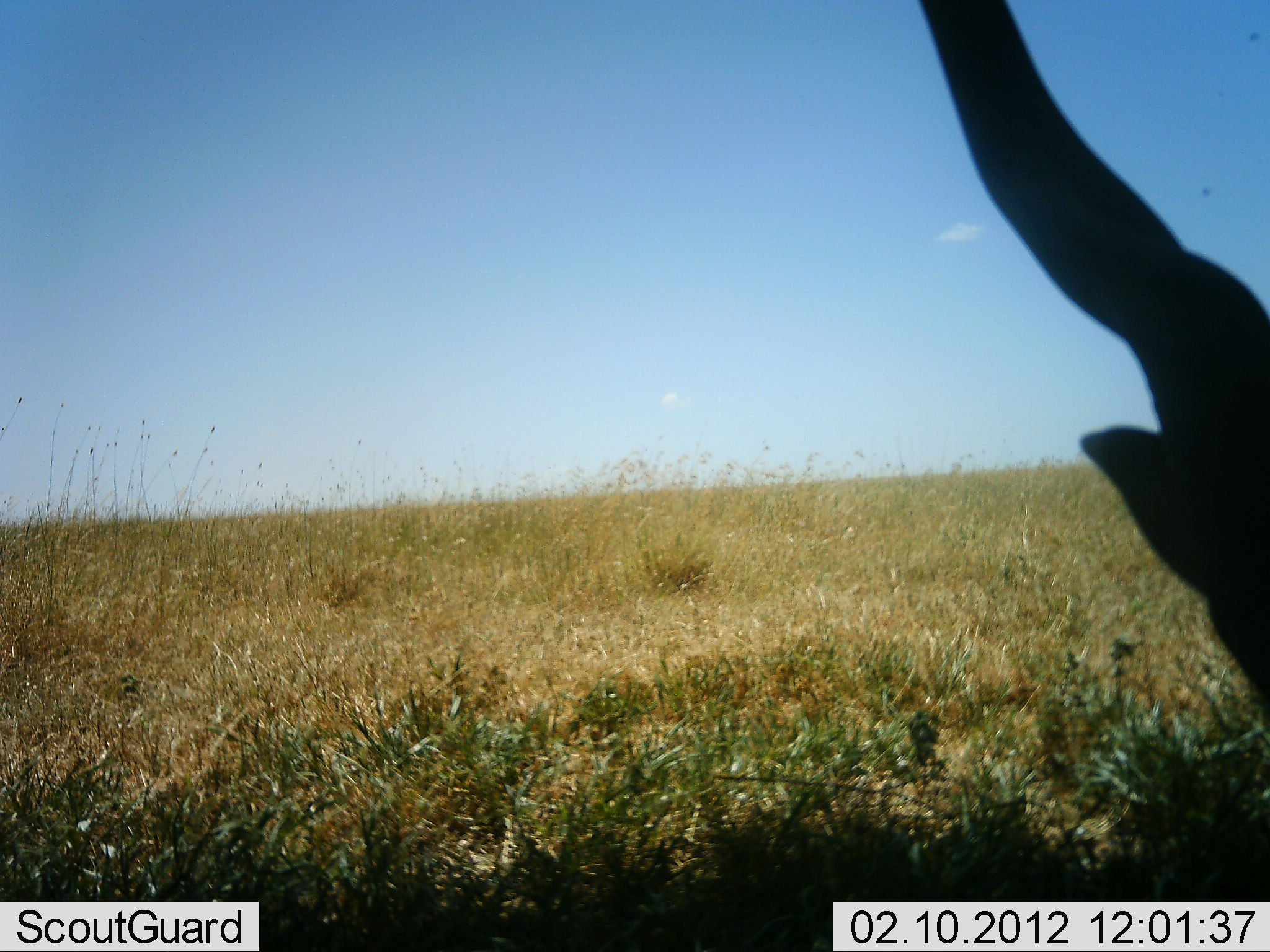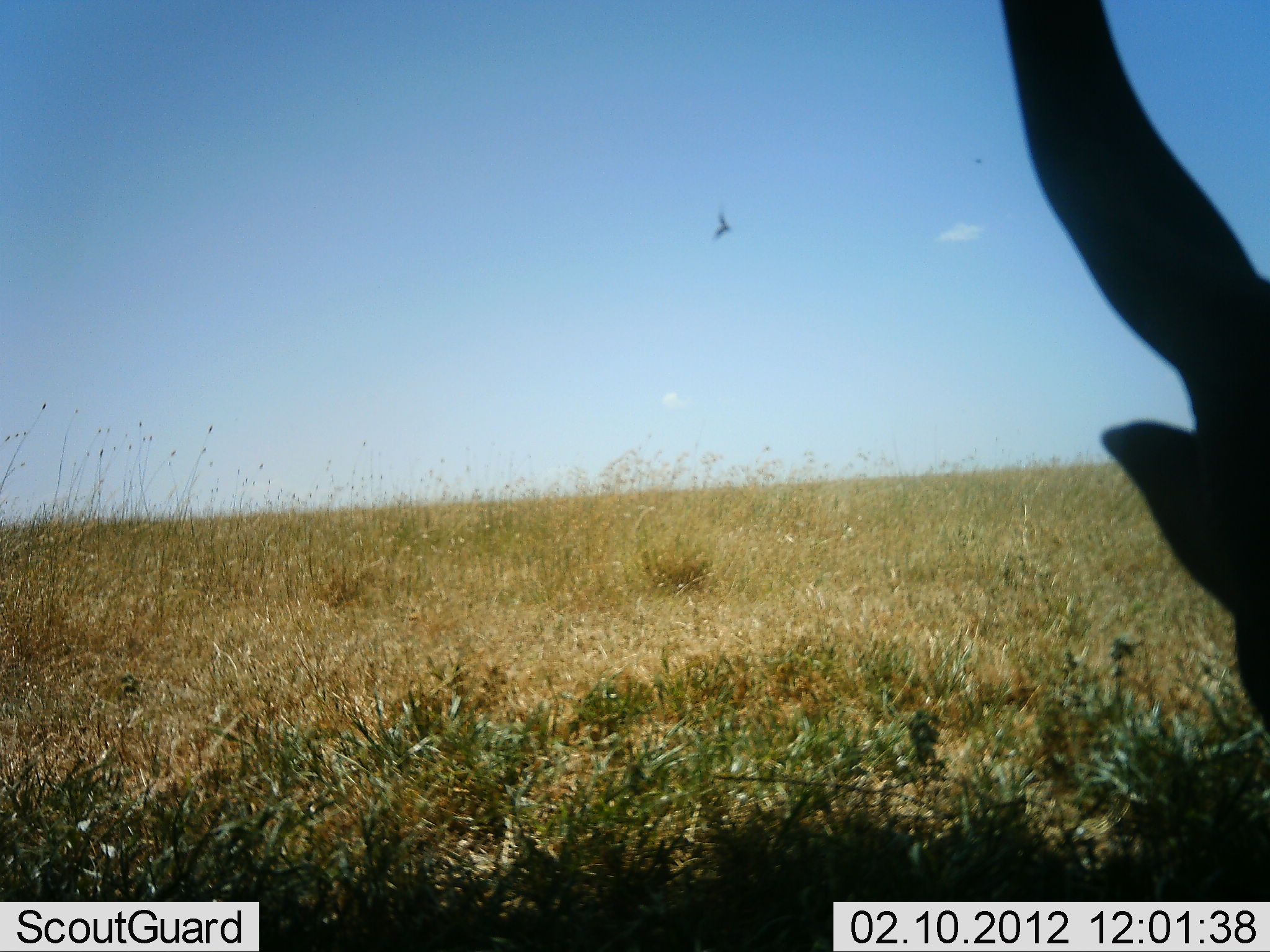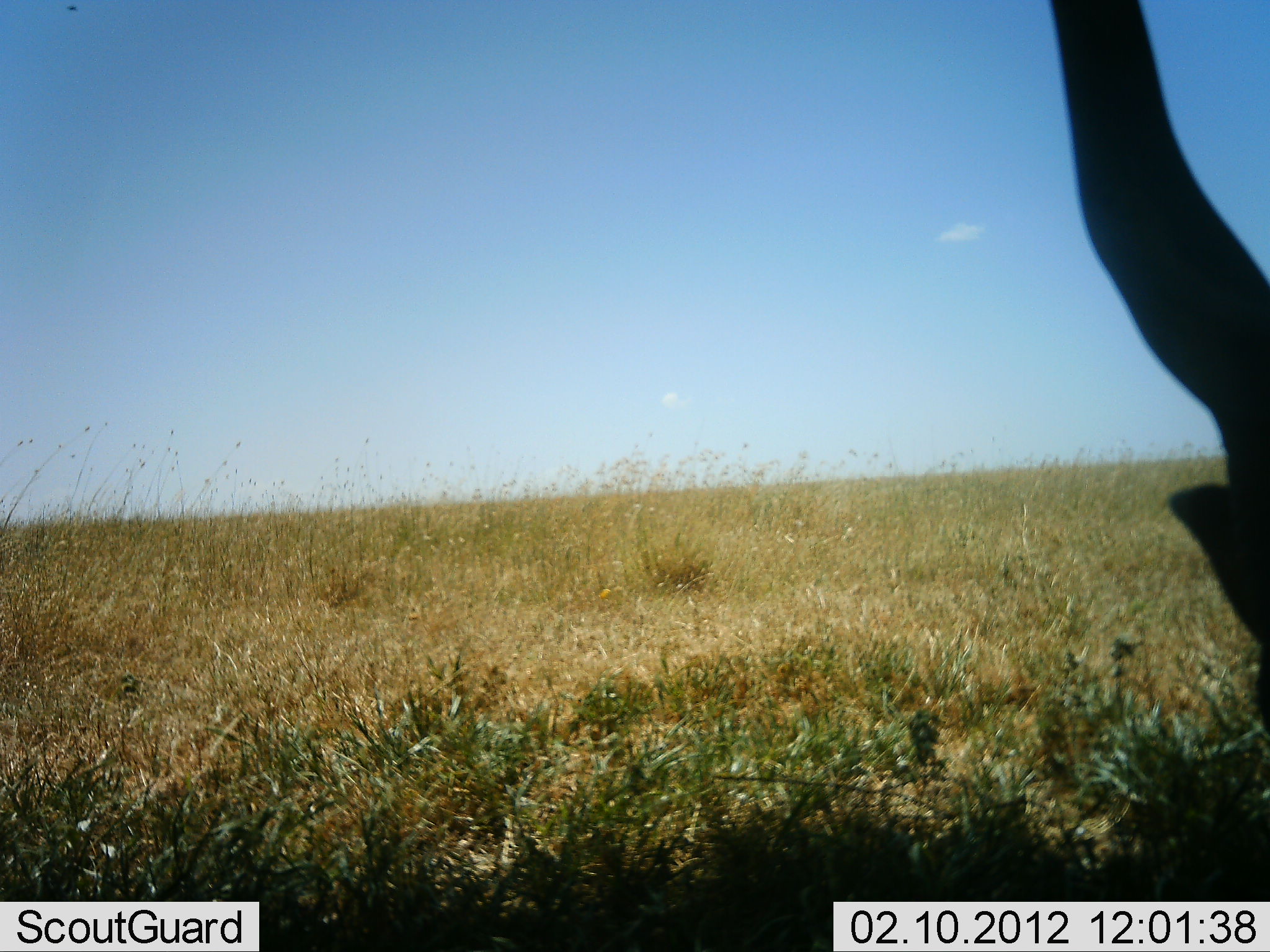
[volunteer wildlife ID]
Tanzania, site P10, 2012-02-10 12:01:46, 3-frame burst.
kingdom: Animalia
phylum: Chordata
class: Mammalia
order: Artiodactyla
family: Bovidae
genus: Tragelaphus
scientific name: Tragelaphus oryx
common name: eland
Eland (Tragelaphus oryx), count 1. Behavior (volunteer vote fractions): standing 25%, resting 75%, moving 0%, interacting 0%. Young present (vote fraction): 0%. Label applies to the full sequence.